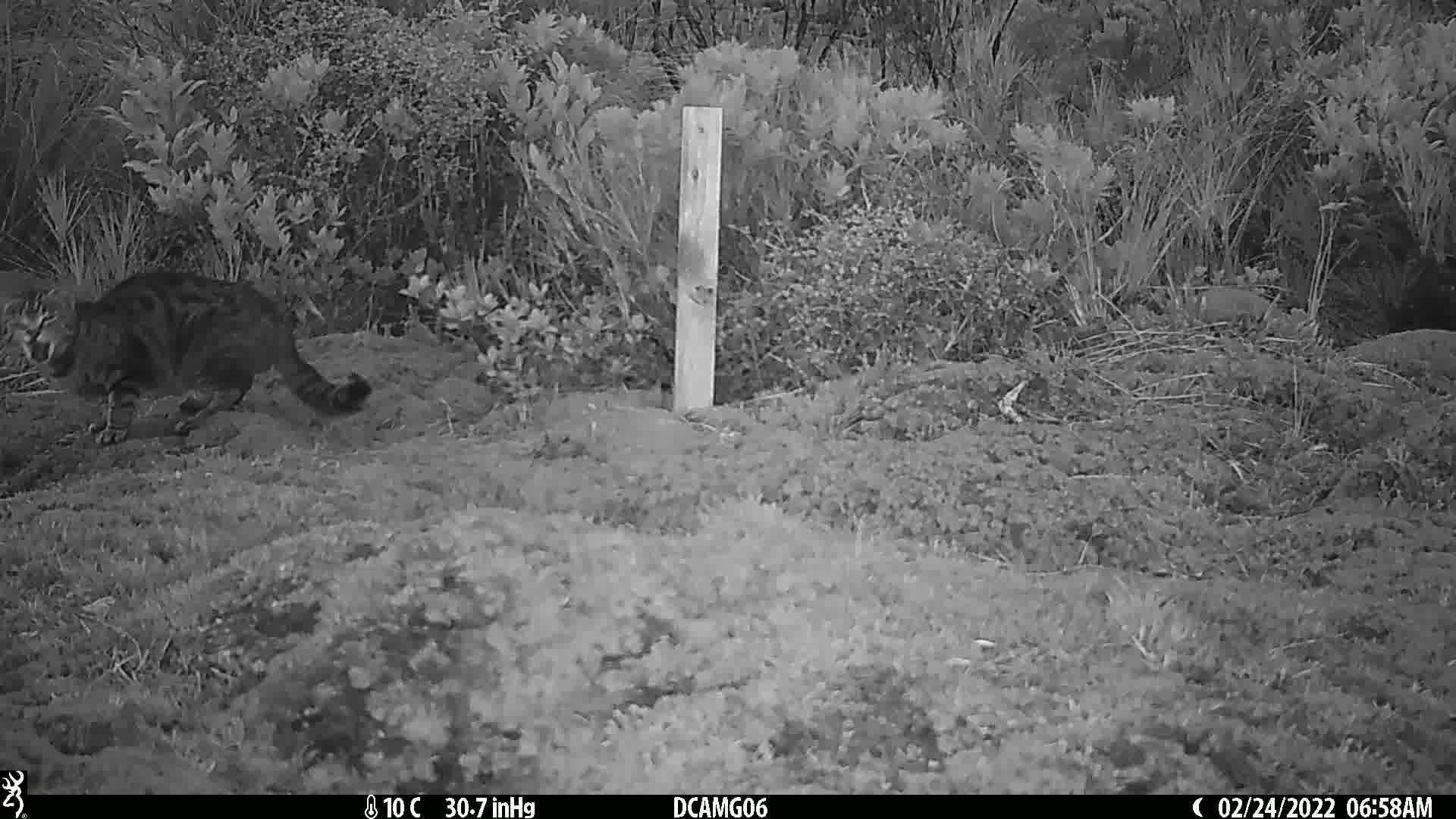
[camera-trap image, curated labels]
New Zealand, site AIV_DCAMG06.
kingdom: Animalia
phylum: Chordata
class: Mammalia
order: Carnivora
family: Felidae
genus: Felis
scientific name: Felis catus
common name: domestic cat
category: cat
Cat (domestic cat) (Felis catus).